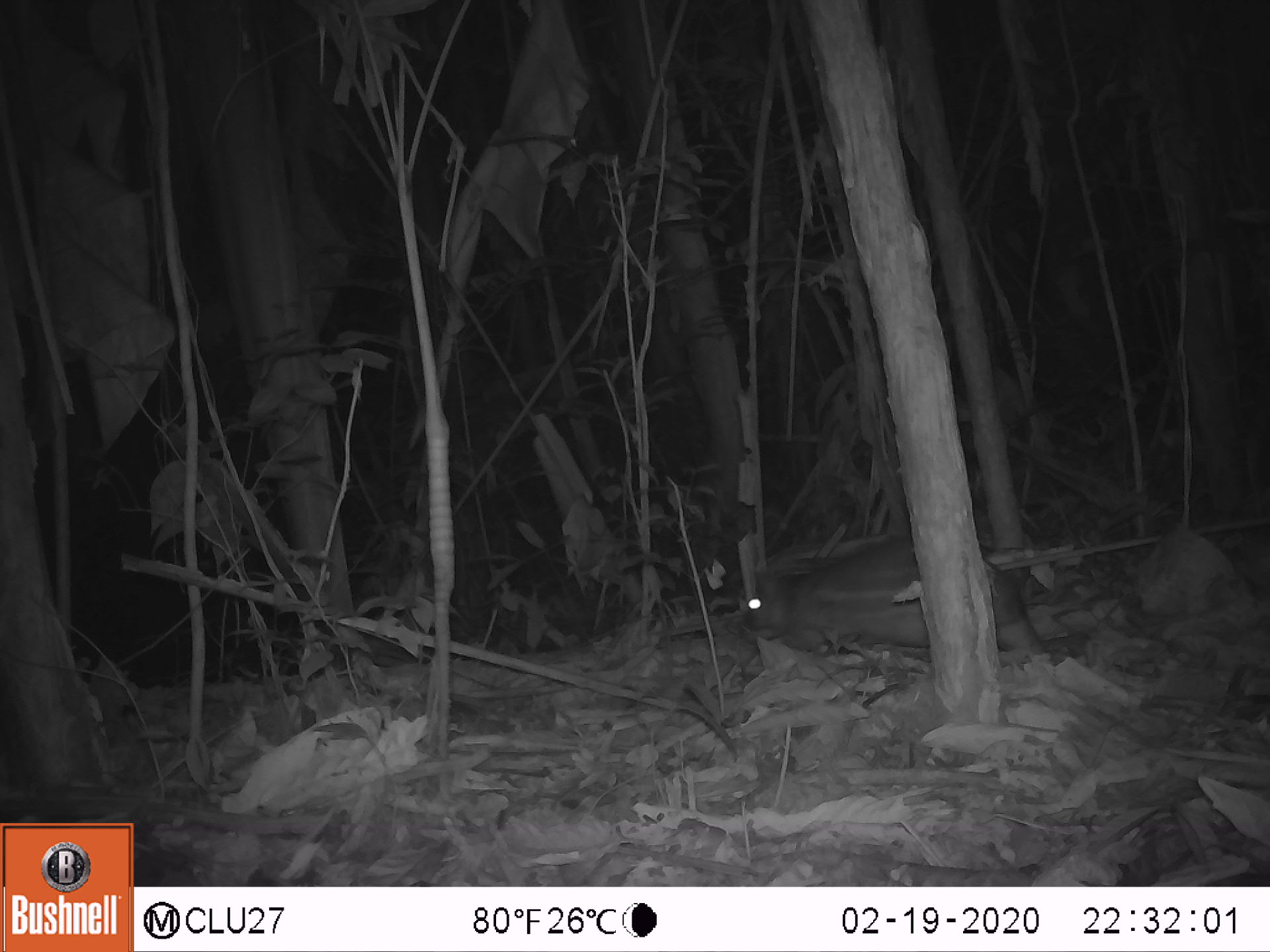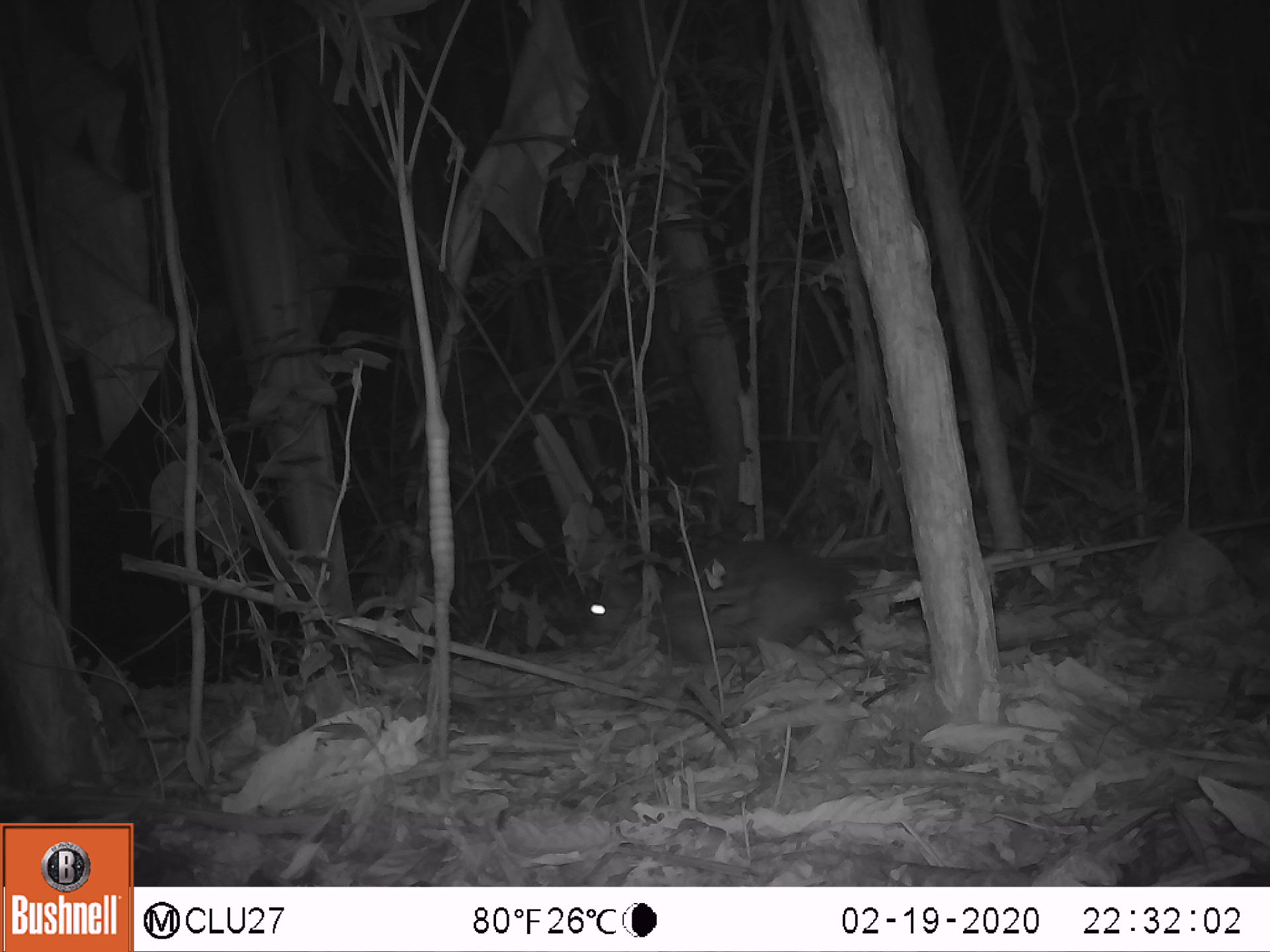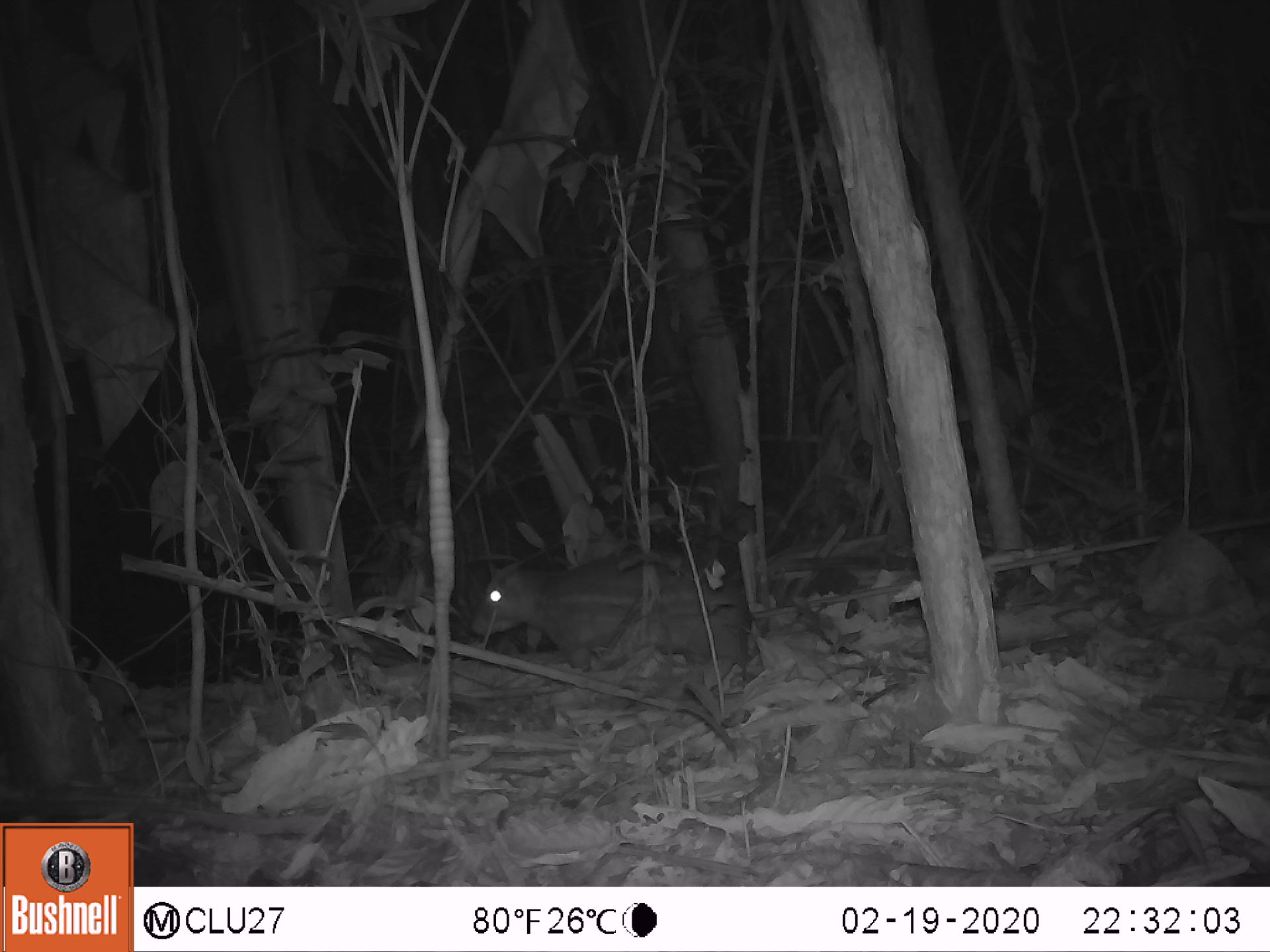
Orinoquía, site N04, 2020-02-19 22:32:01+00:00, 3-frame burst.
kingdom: Animalia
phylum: Chordata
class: Mammalia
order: Rodentia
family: Cuniculidae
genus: Cuniculus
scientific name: Cuniculus paca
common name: spotted paca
Spotted paca (Cuniculus paca).